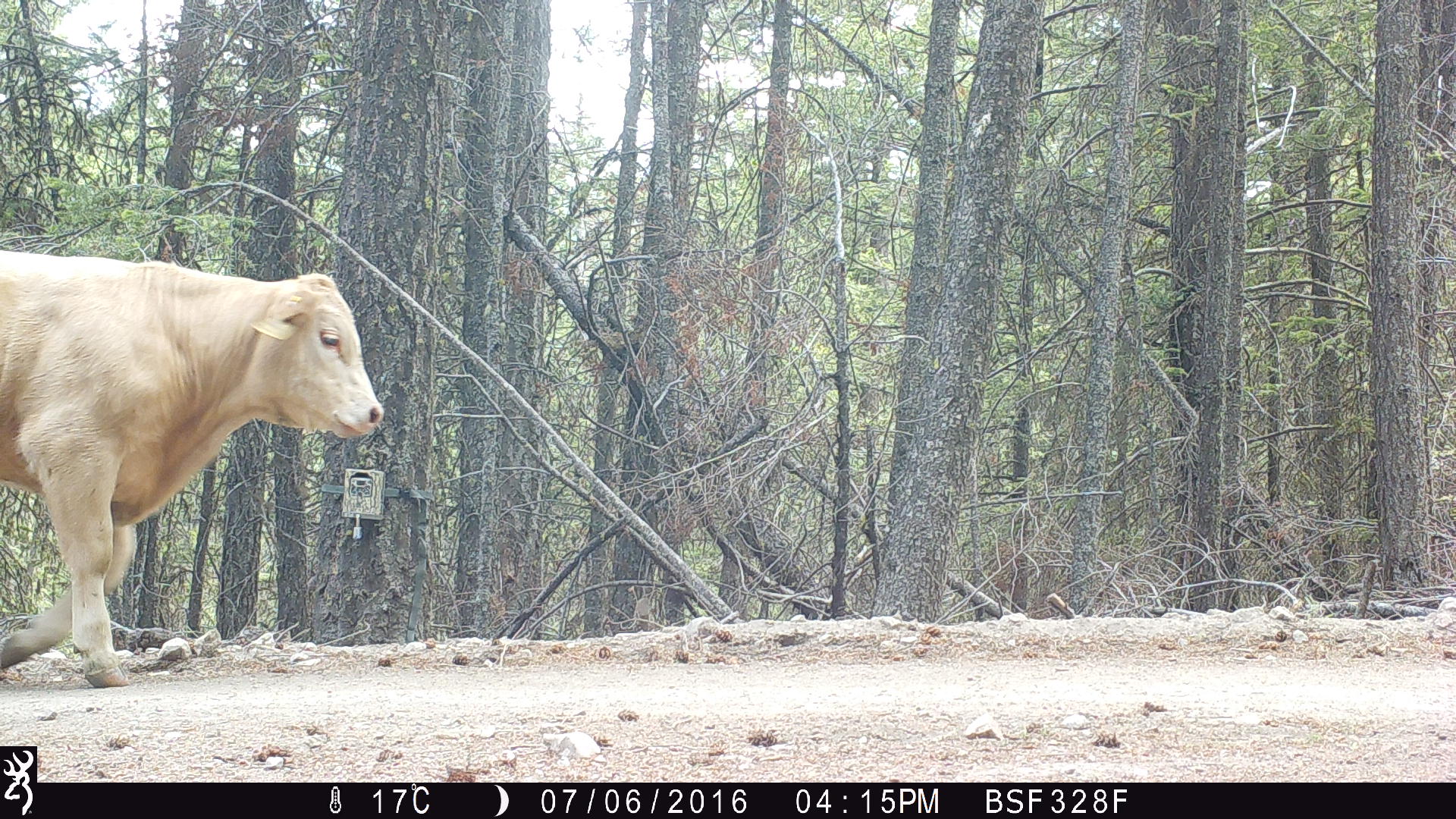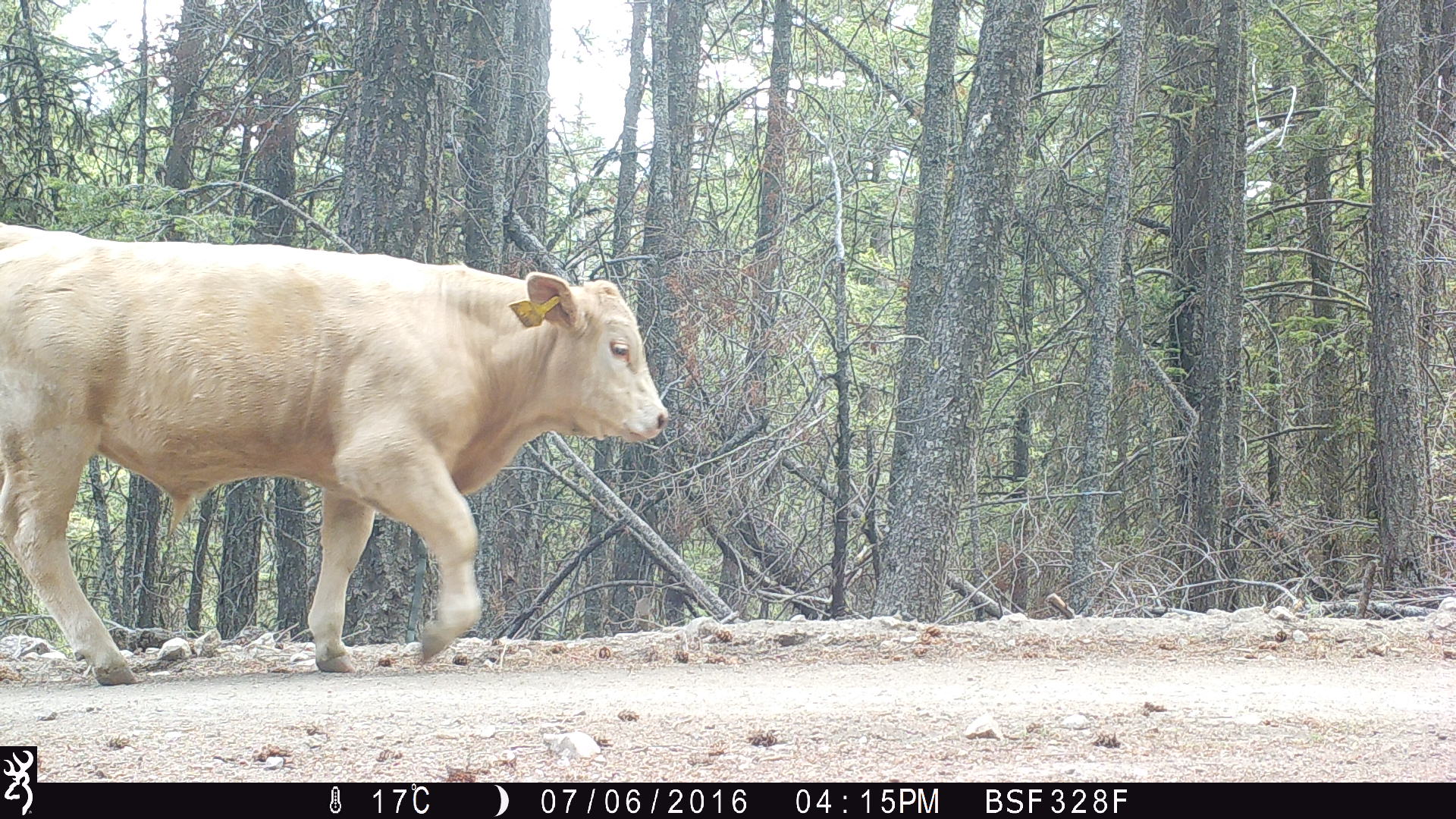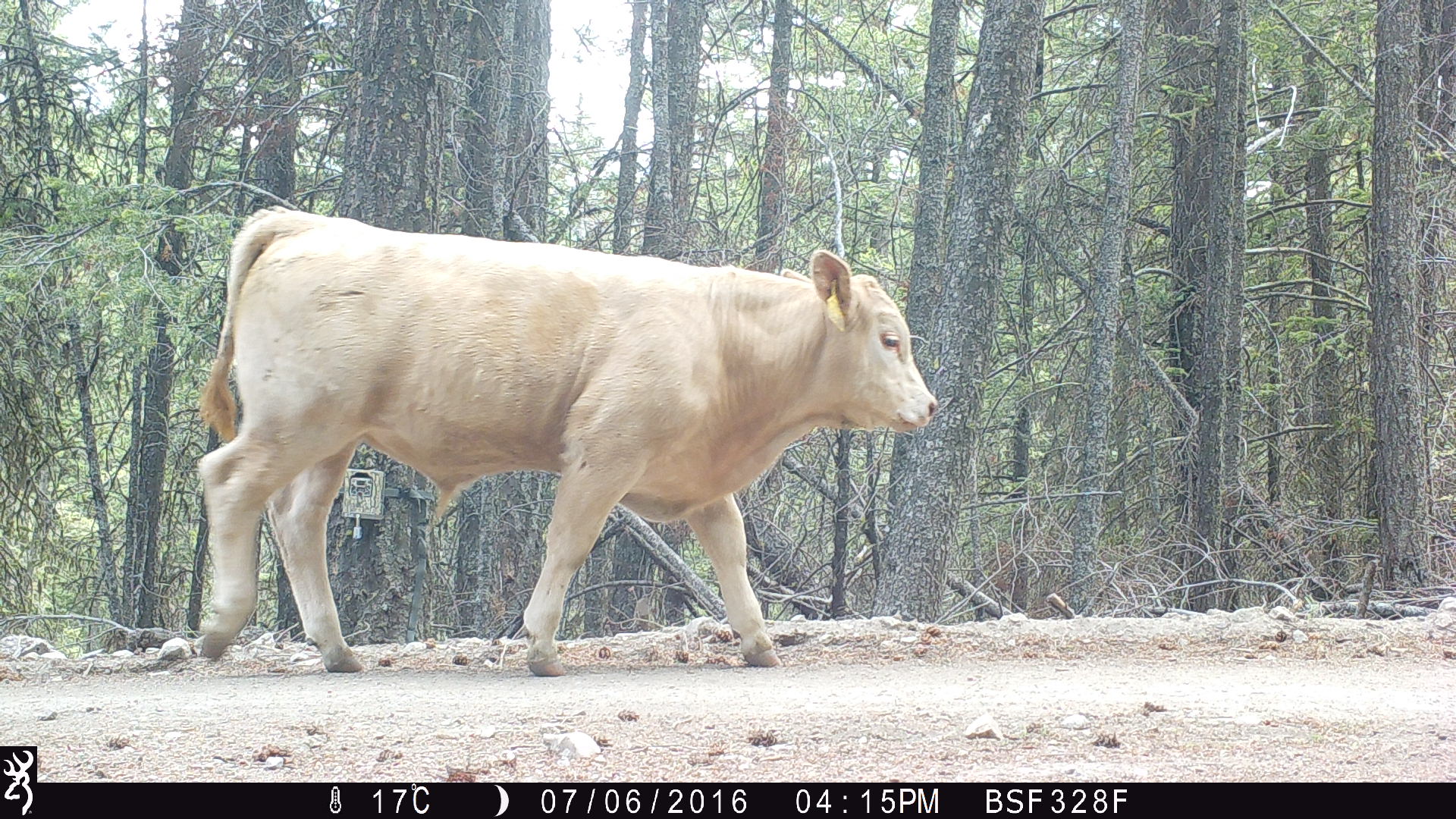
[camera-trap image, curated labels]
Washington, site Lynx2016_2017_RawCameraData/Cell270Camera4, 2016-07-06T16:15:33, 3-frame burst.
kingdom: Animalia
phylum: Chordata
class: Mammalia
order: Artiodactyla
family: Bovidae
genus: Bos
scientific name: Bos taurus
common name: domestic cattle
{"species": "domestic cattle (Bos taurus)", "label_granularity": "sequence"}